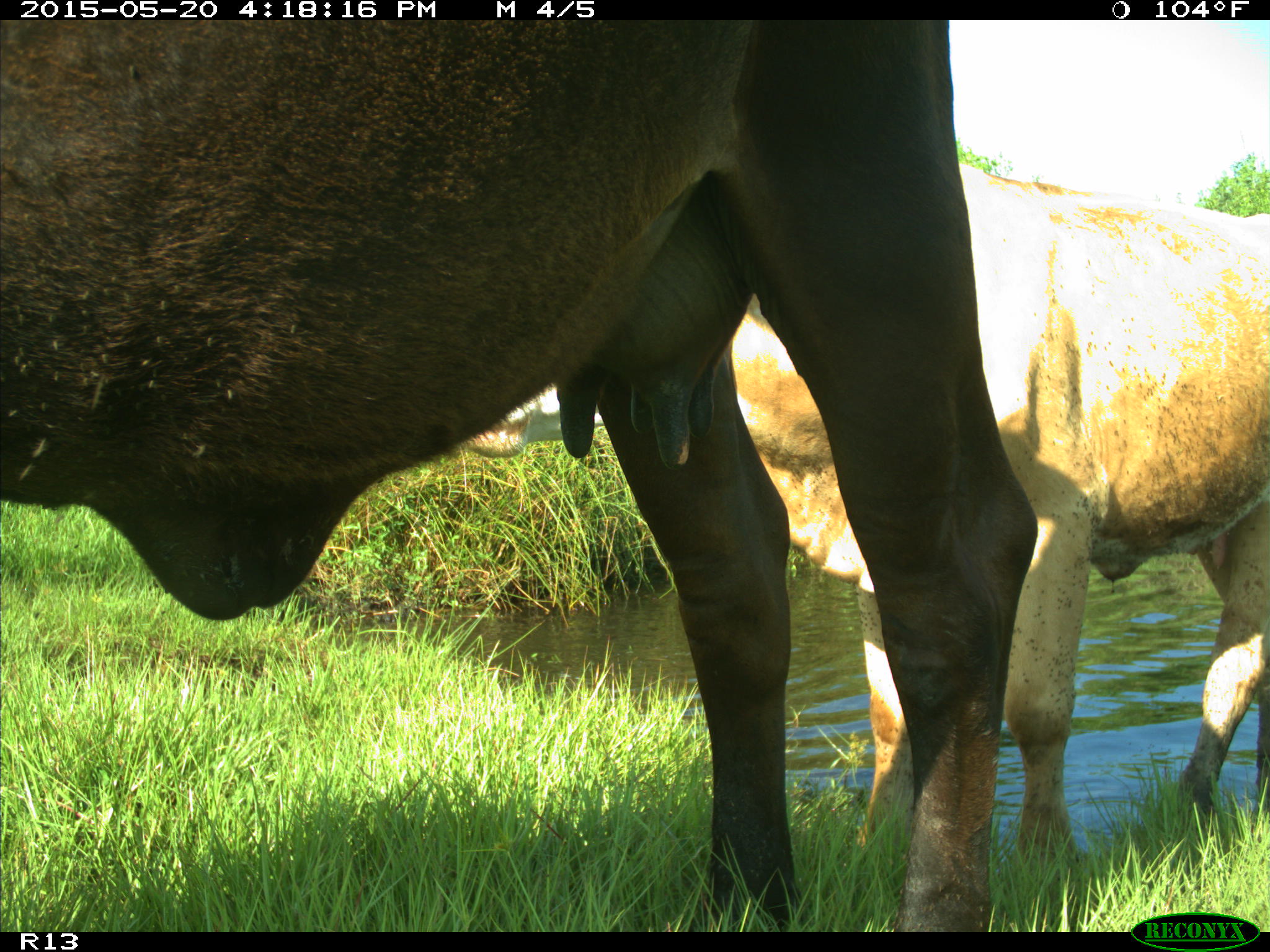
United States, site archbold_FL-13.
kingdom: Animalia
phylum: Chordata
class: Mammalia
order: Artiodactyla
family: Bovidae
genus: Bos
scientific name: Bos taurus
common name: domestic cow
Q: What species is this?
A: Bos taurus (domestic cow).